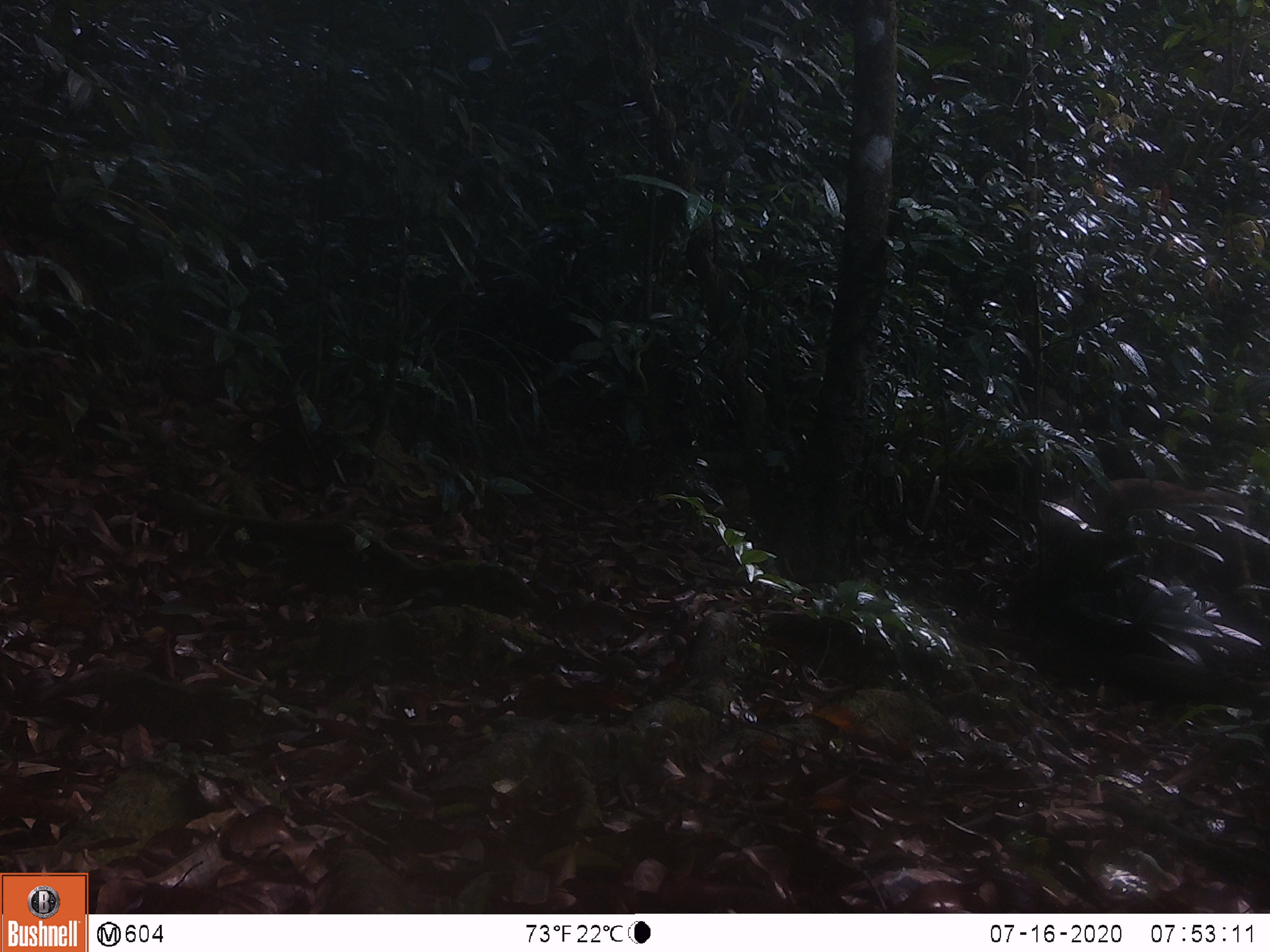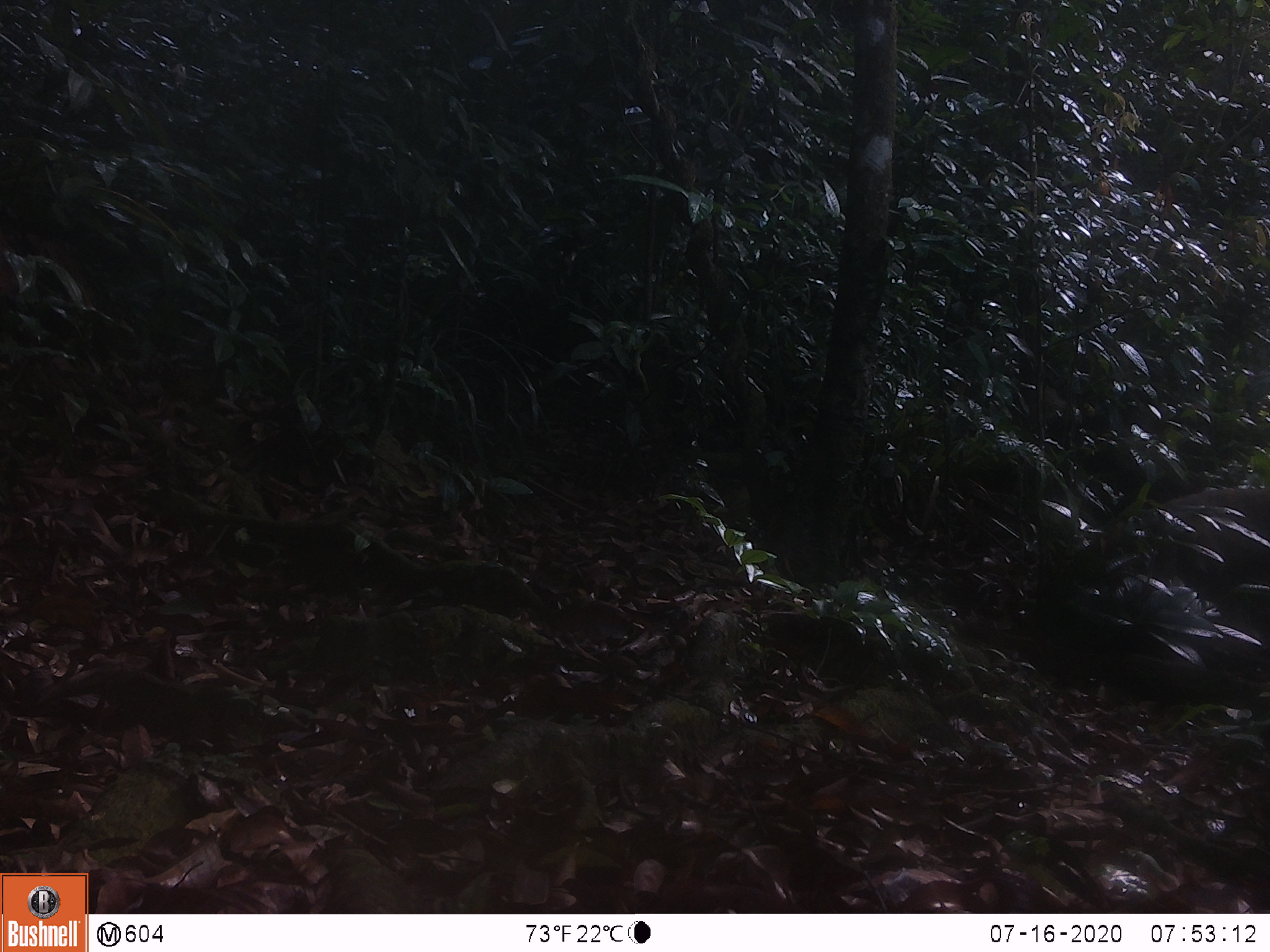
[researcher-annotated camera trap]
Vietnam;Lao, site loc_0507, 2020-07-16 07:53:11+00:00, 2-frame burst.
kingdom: Animalia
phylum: Chordata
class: Mammalia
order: Primates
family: Cercopithecidae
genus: Macaca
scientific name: Macaca arctoides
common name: stump-tailed macaque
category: stump tailed macaque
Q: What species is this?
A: Stump tailed macaque (stump-tailed macaque) (Macaca arctoides).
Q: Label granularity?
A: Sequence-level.